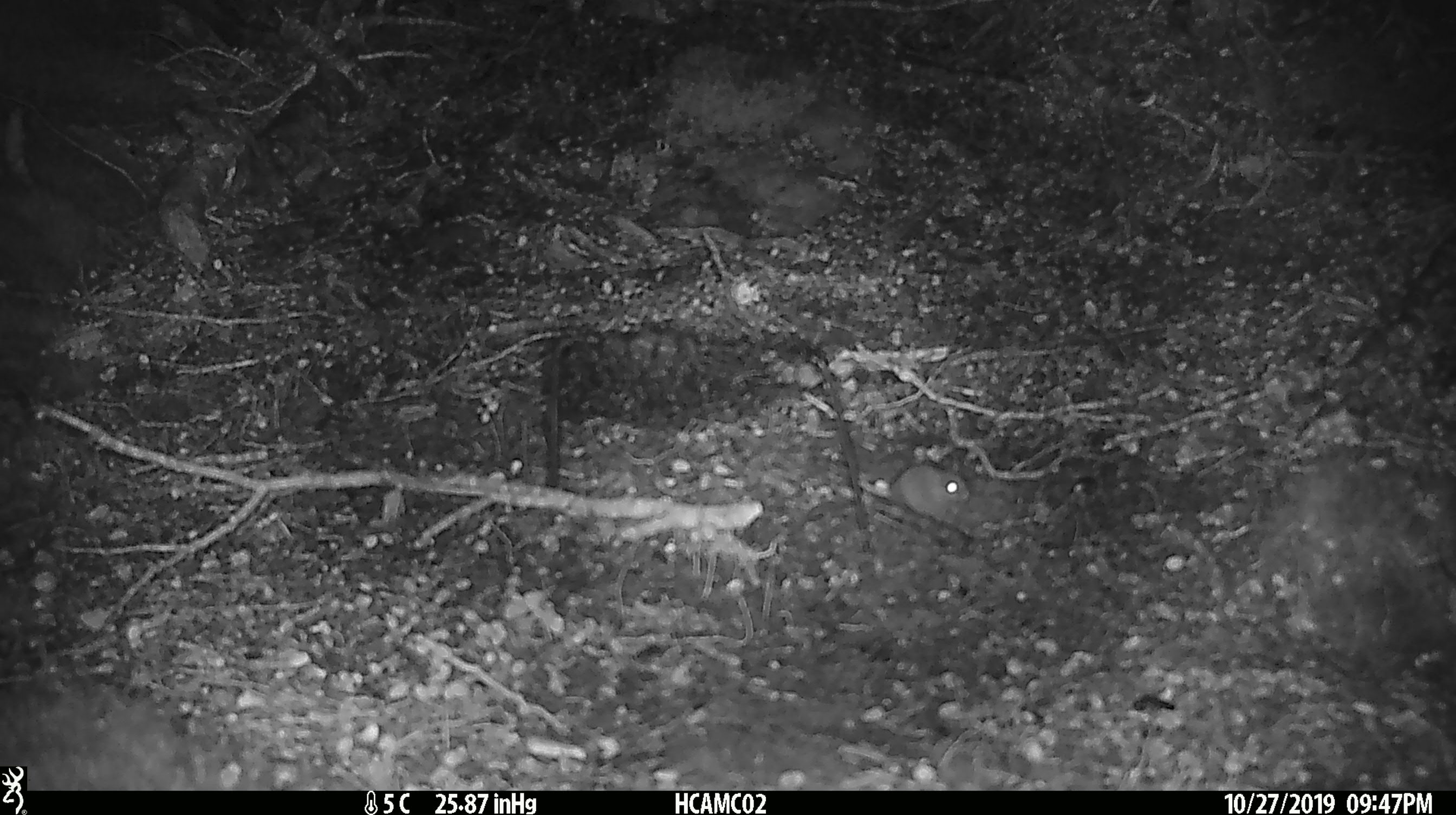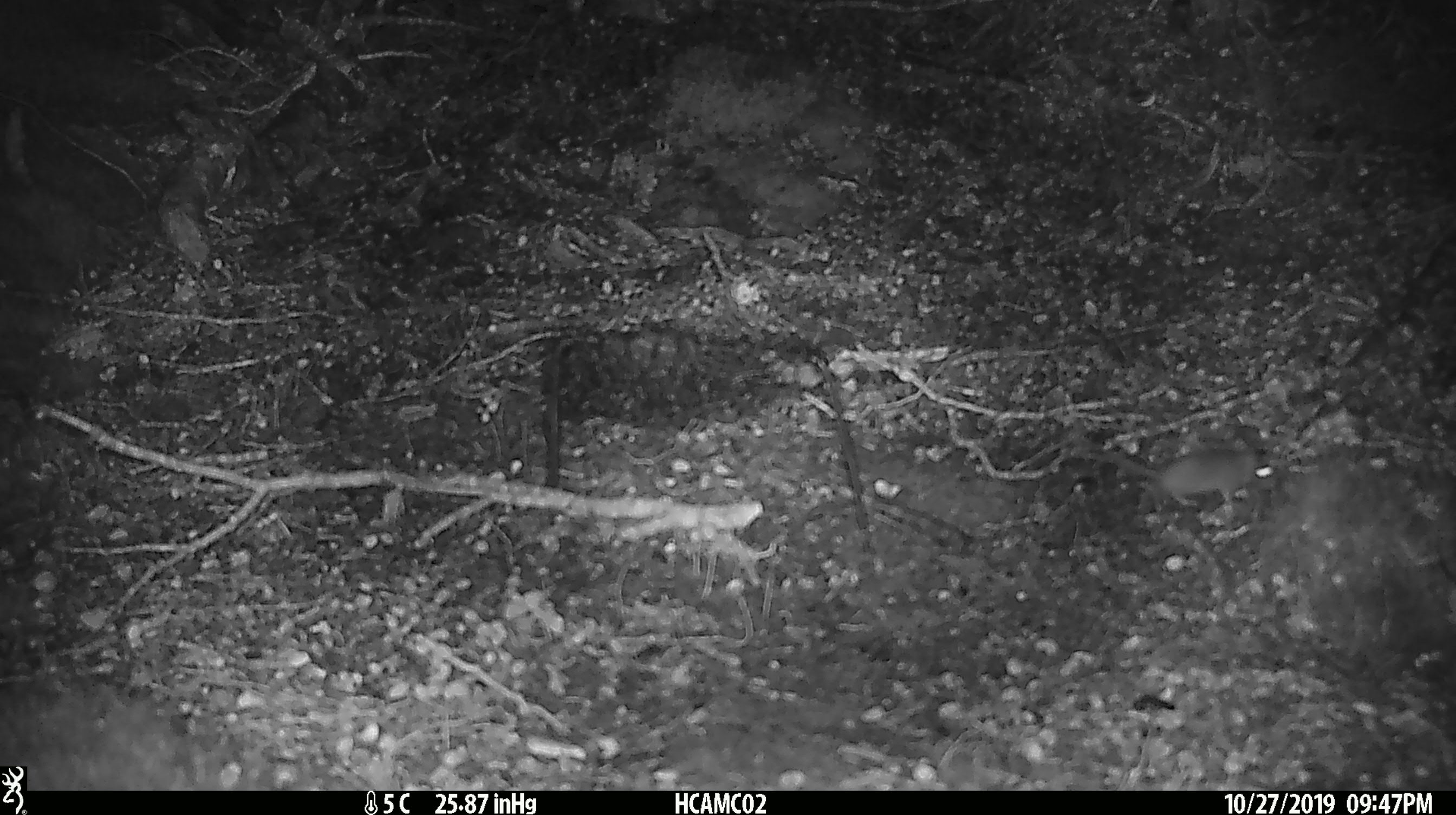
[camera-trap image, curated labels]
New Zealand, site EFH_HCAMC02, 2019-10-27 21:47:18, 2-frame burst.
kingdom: Animalia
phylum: Chordata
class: Mammalia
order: Rodentia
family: Muridae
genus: Mus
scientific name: Mus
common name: mouse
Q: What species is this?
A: Mouse (Mus).